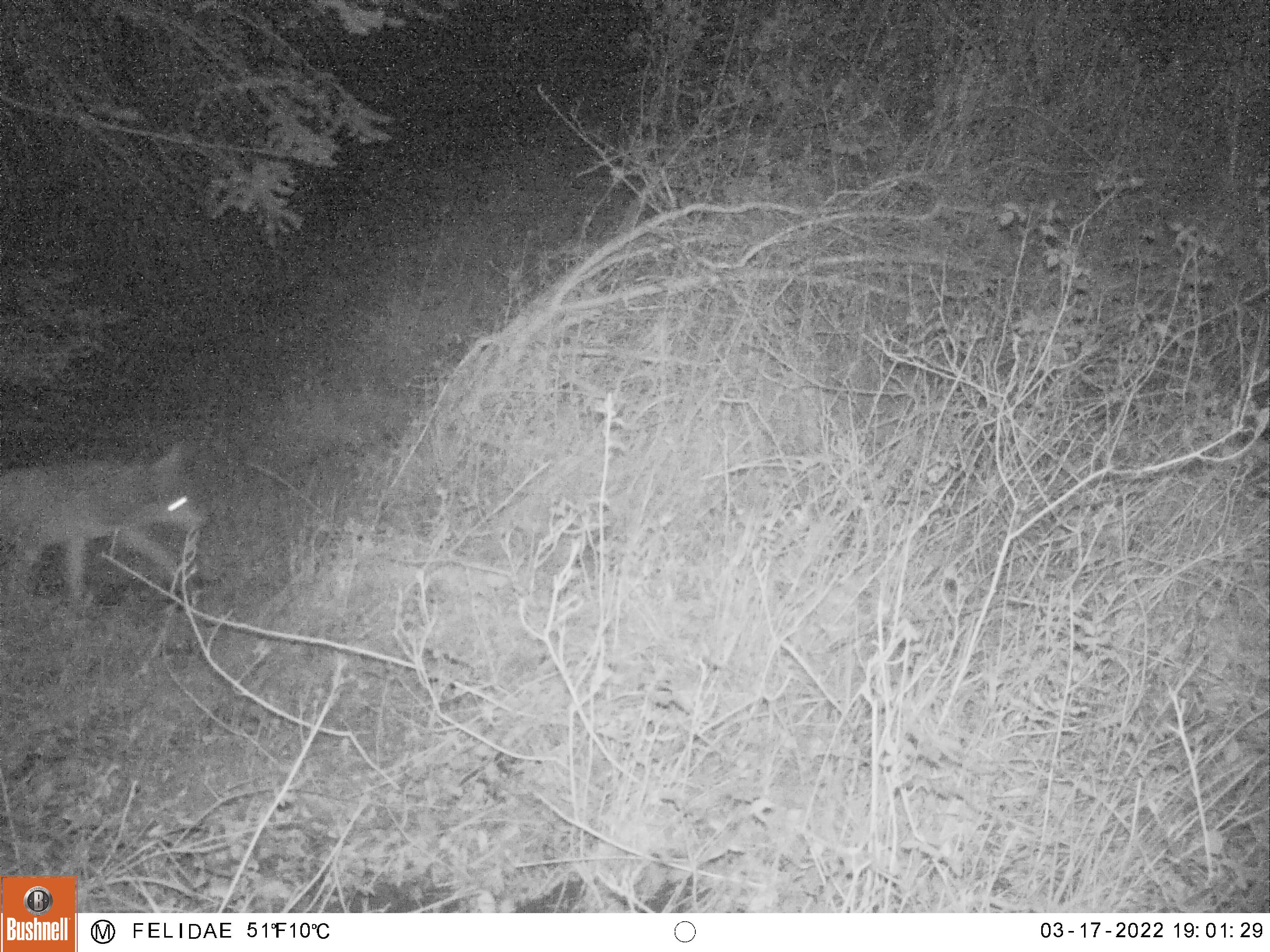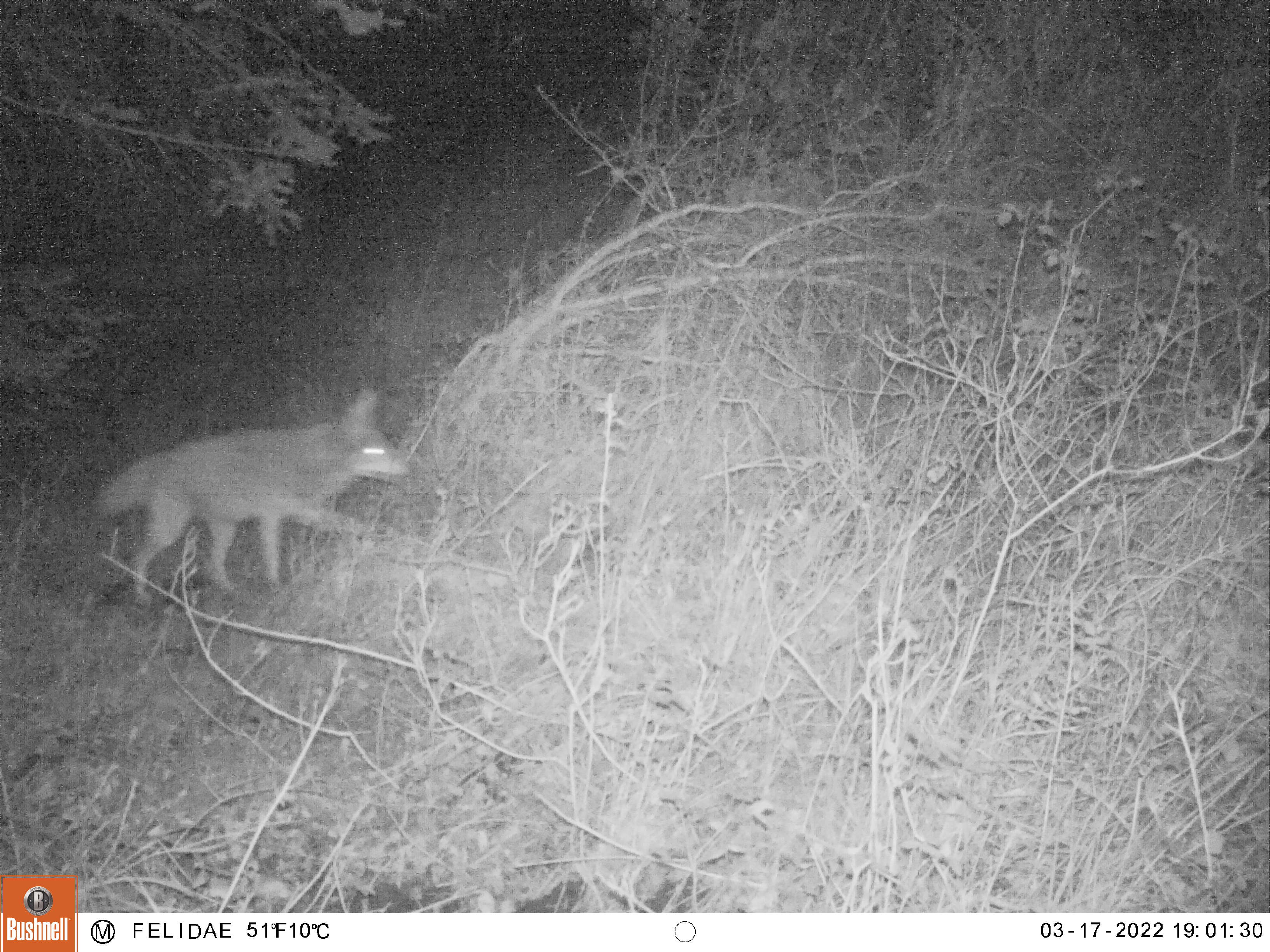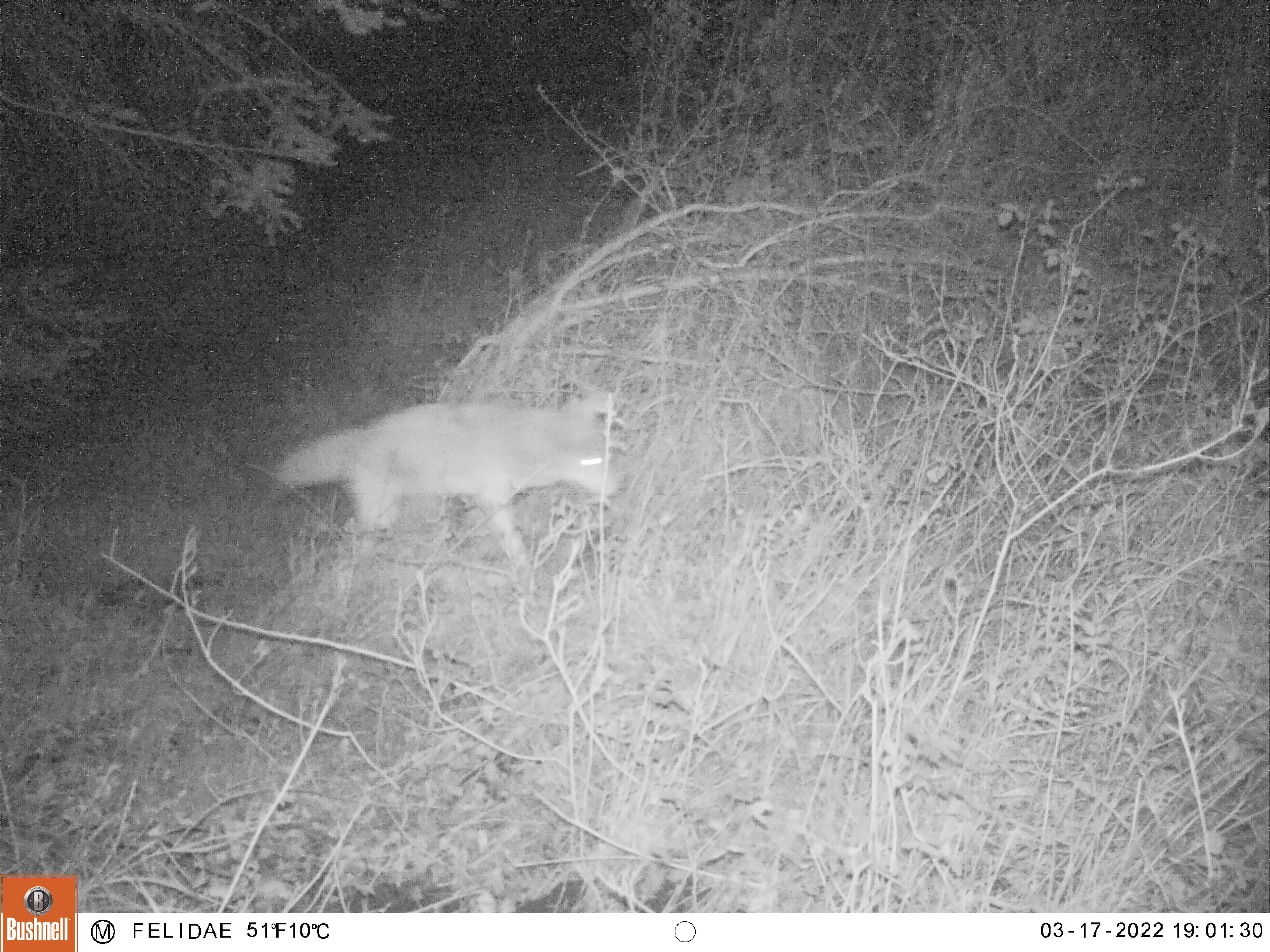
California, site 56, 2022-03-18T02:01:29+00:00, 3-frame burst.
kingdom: Animalia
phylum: Chordata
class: Mammalia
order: Carnivora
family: Canidae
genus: Canis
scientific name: Canis latrans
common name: coyote